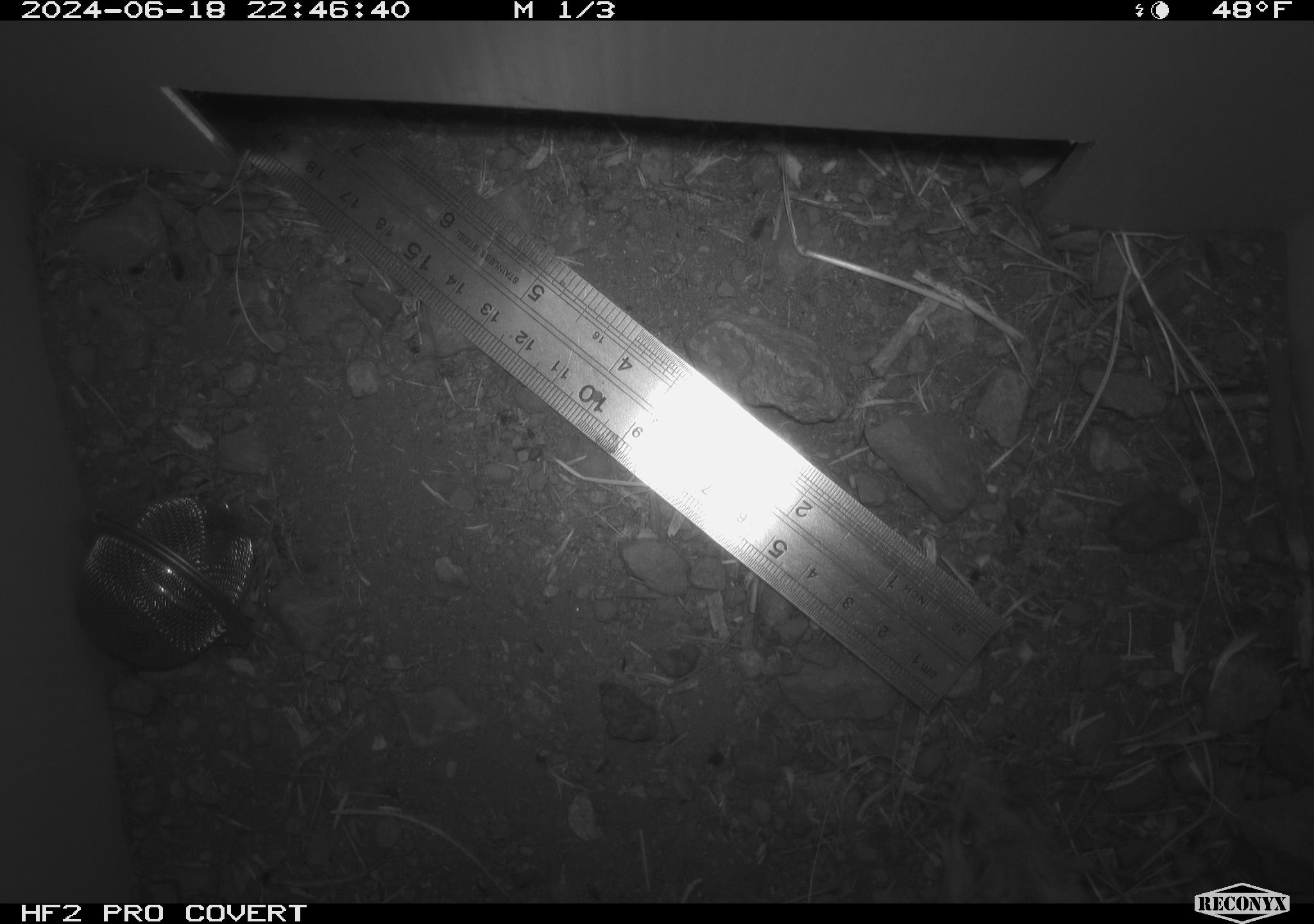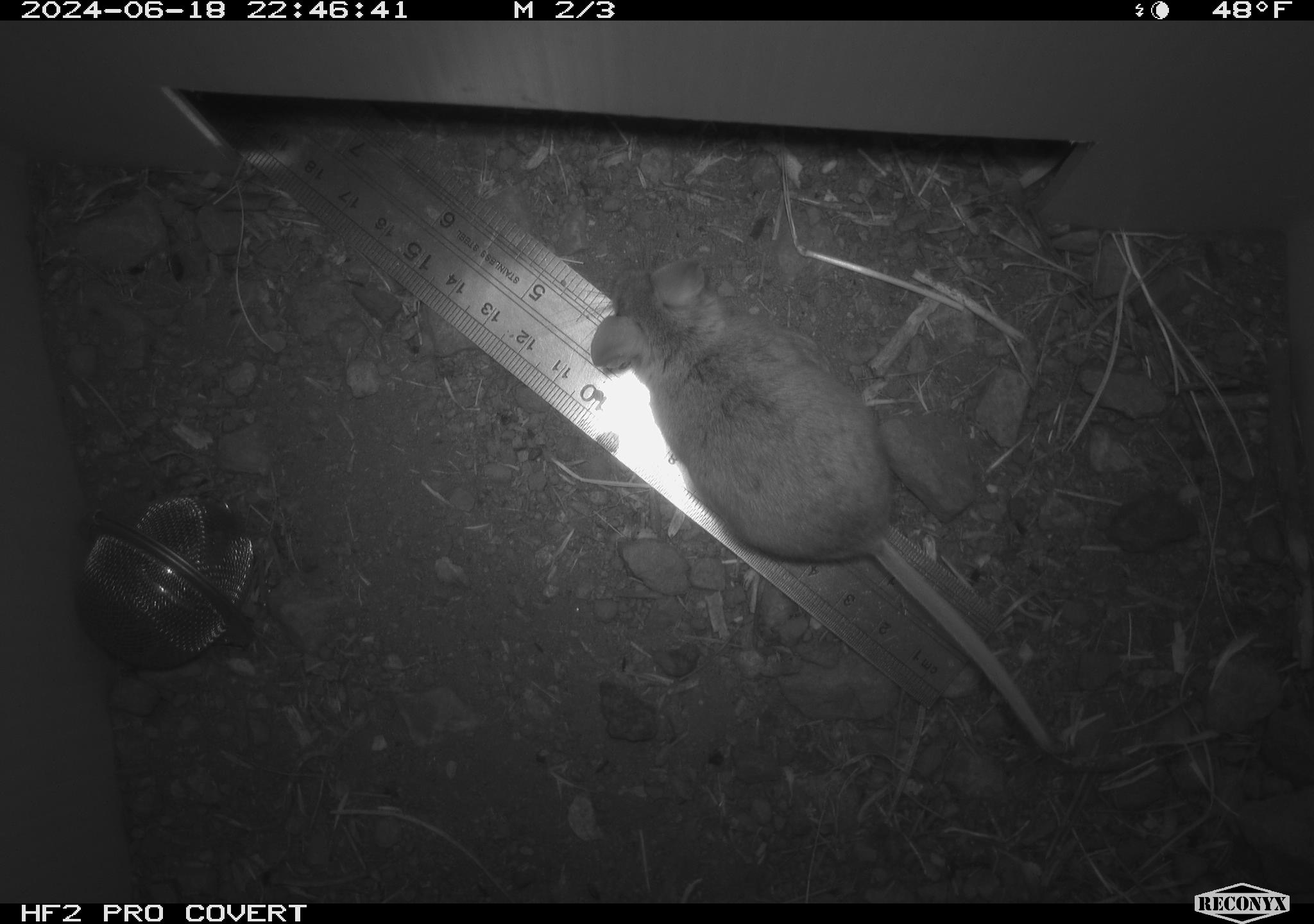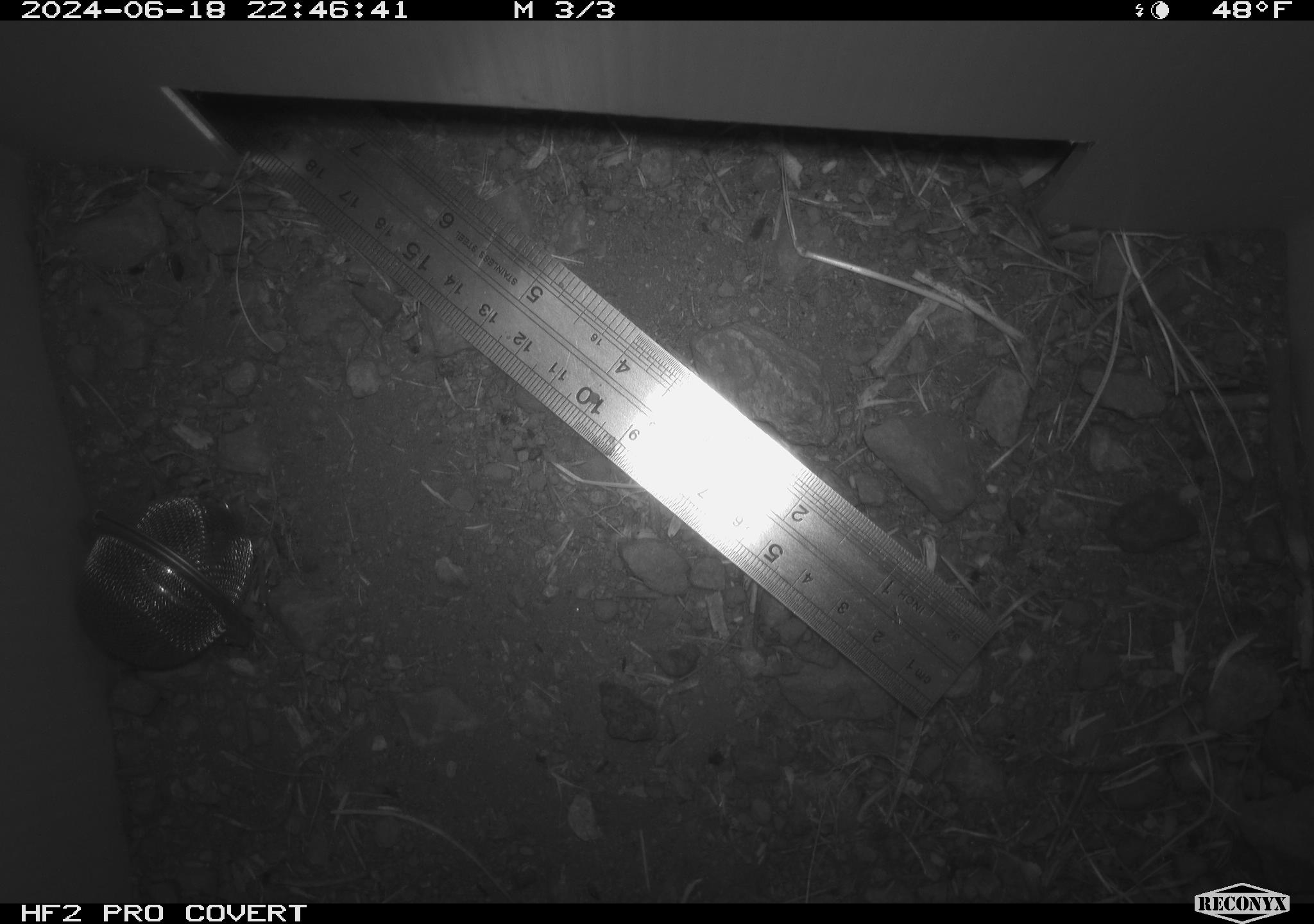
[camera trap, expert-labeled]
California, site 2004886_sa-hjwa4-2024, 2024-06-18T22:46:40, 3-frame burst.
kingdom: Animalia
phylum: Chordata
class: Mammalia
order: Rodentia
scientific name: Rodentia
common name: rodent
Rodent (Rodentia).